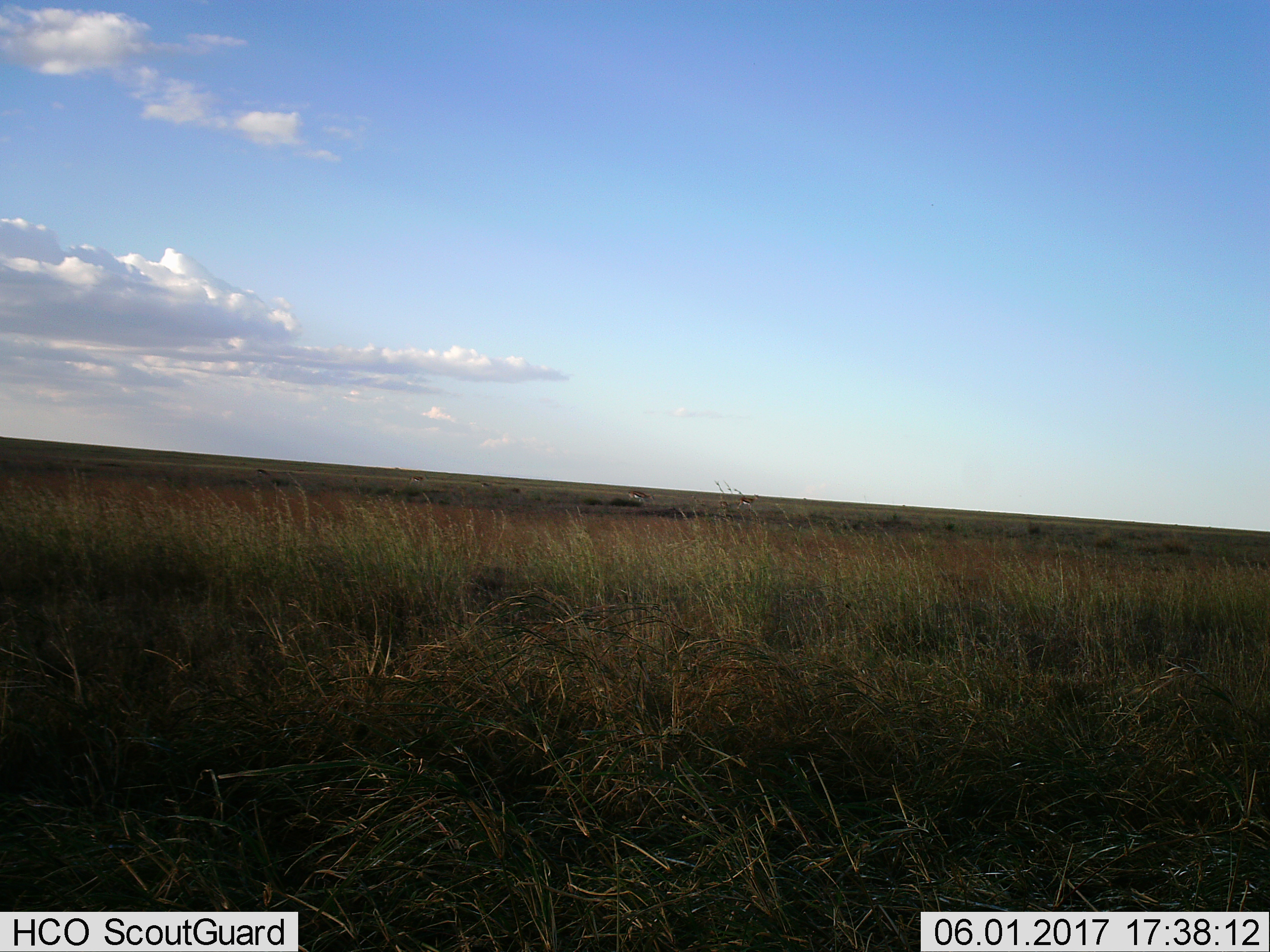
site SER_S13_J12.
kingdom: Animalia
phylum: Chordata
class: Mammalia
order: Artiodactyla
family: Bovidae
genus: Eudorcas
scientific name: Eudorcas thomsonii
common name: thomson's gazelle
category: gazellethomsons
Gazellethomsons (thomson's gazelle) (Eudorcas thomsonii), count 4. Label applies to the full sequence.